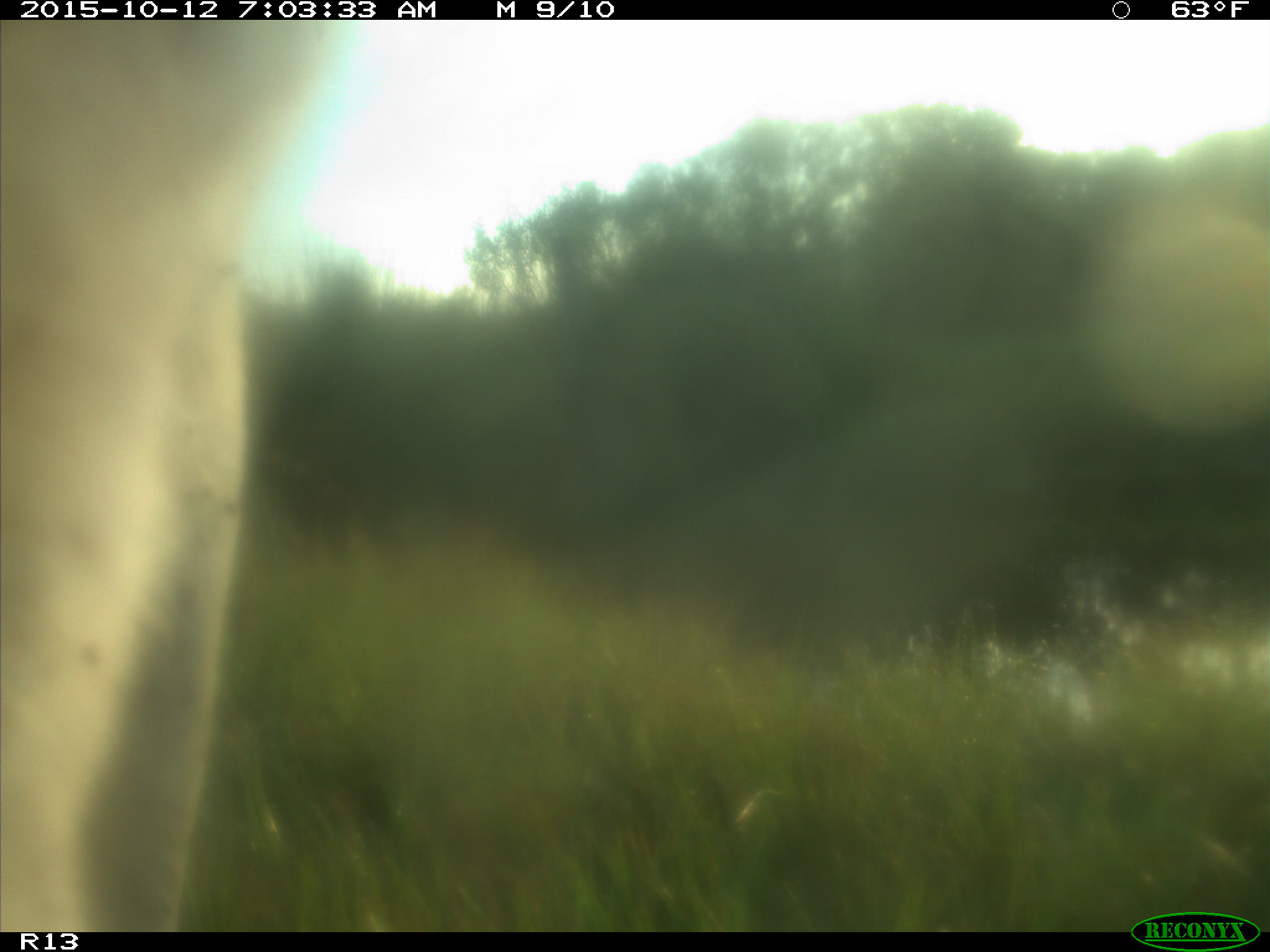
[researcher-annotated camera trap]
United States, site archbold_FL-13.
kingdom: Animalia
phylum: Chordata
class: Mammalia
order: Artiodactyla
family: Bovidae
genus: Bos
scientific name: Bos taurus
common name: domestic cow